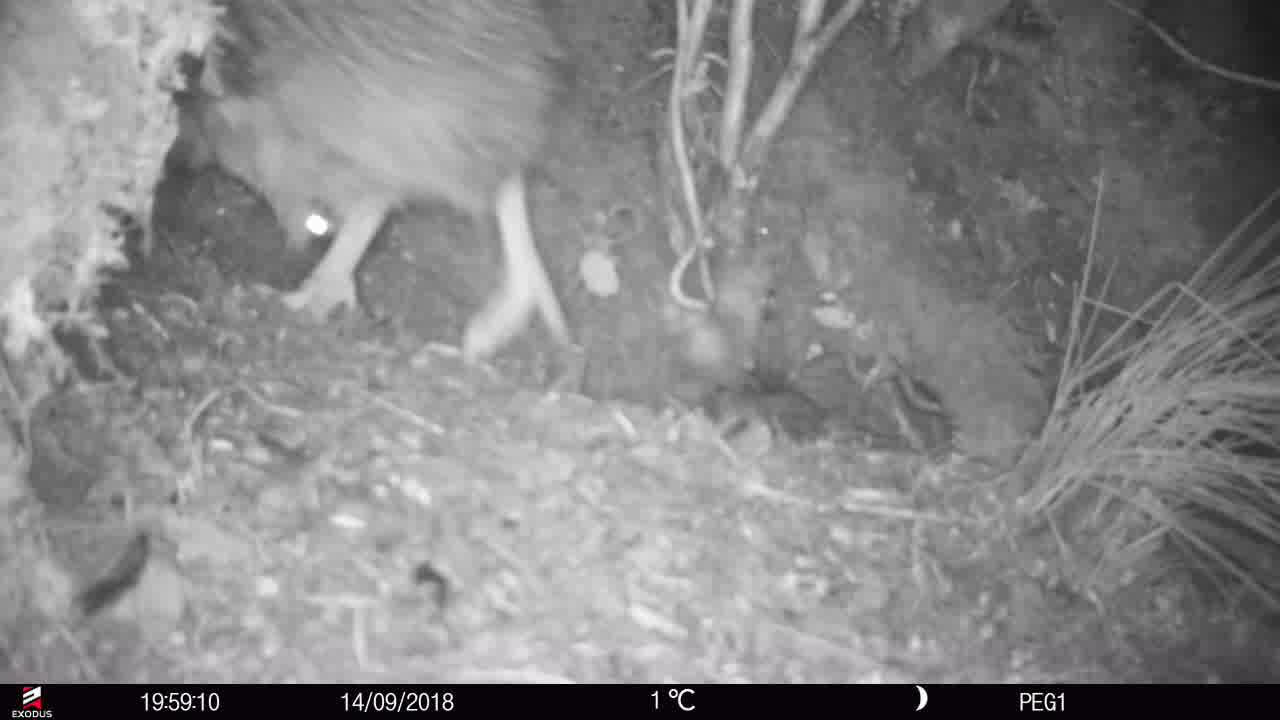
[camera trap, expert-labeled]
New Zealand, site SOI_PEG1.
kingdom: Animalia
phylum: Chordata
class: Aves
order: Apterygiformes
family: Apterygidae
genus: Apteryx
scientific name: Apteryx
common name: kiwi